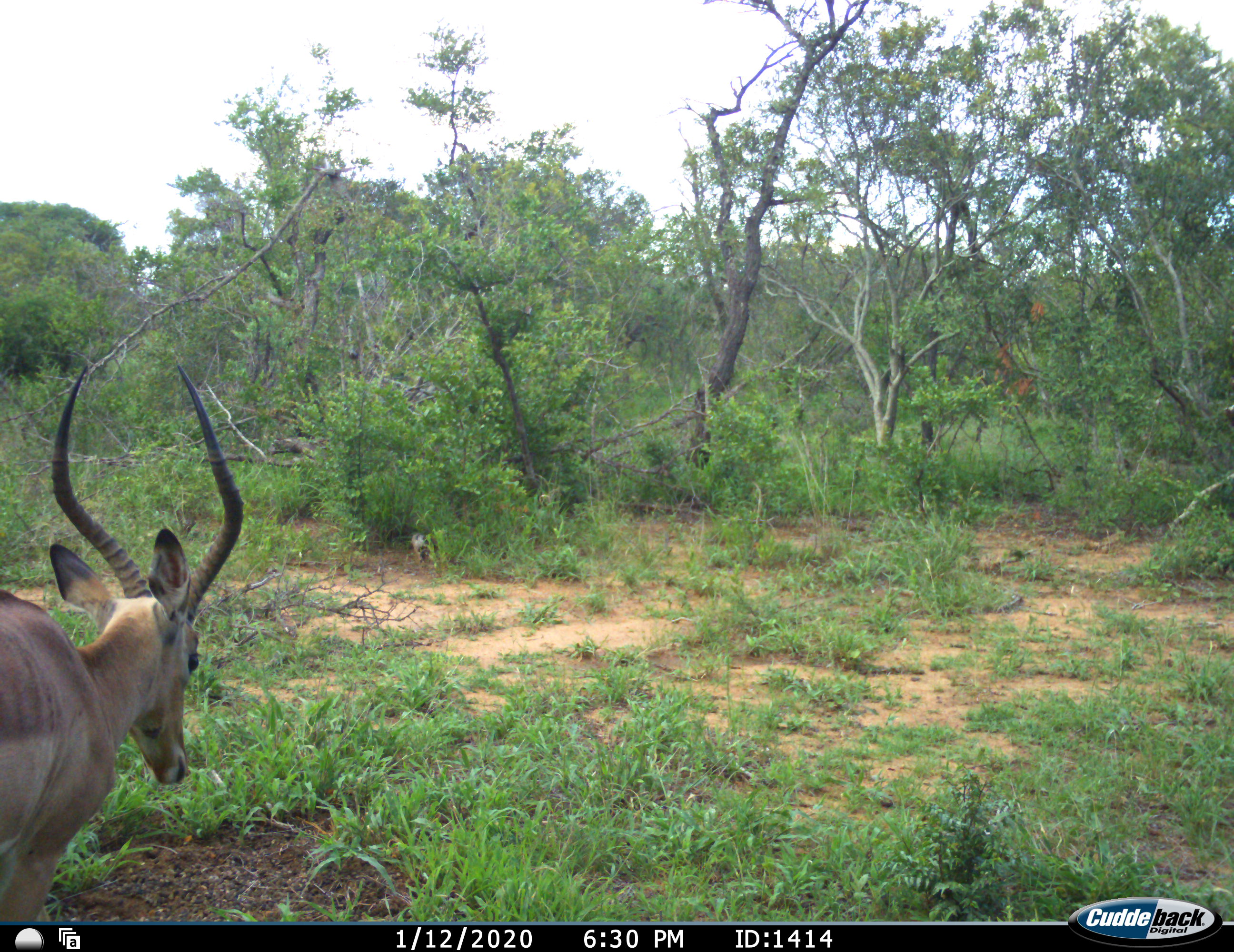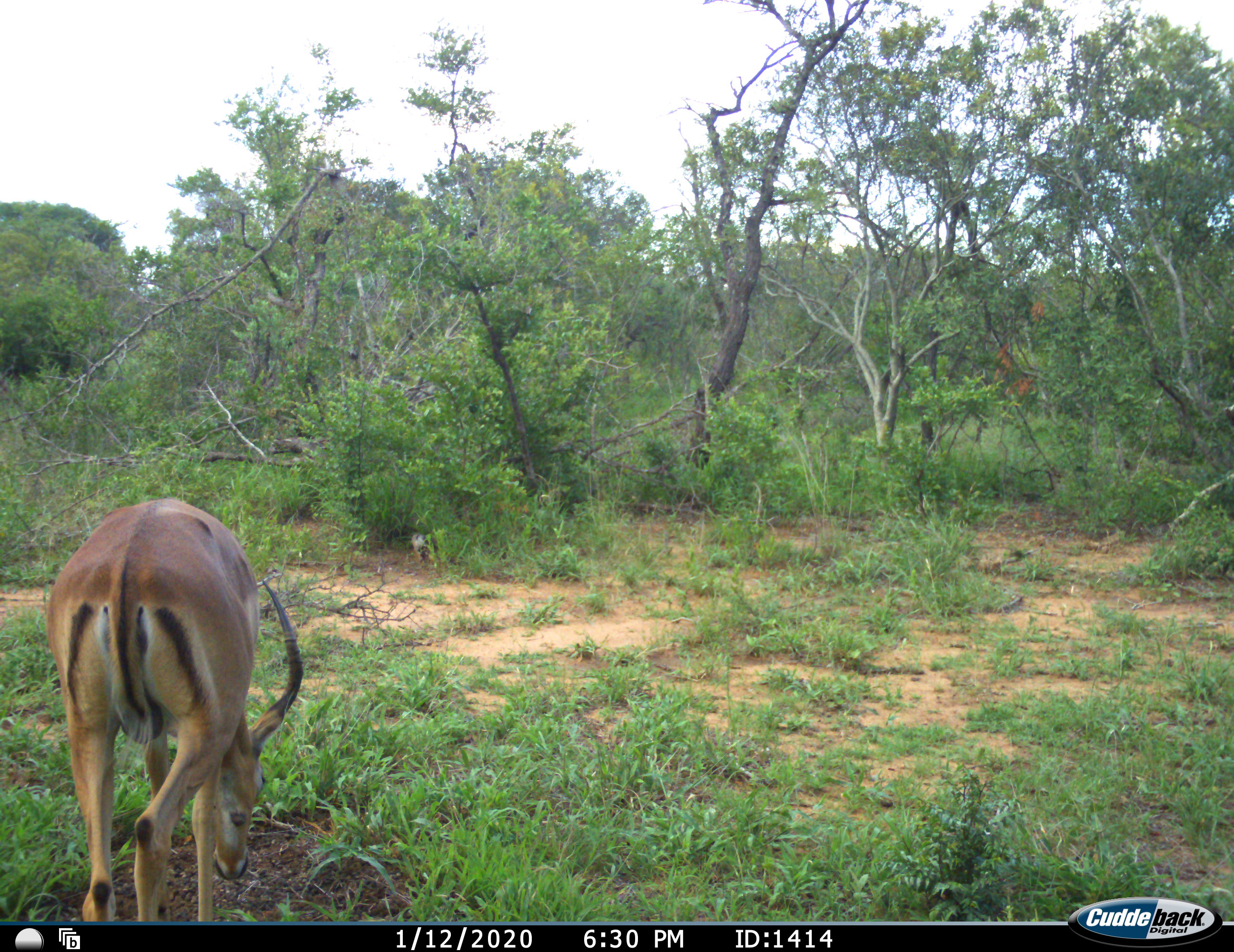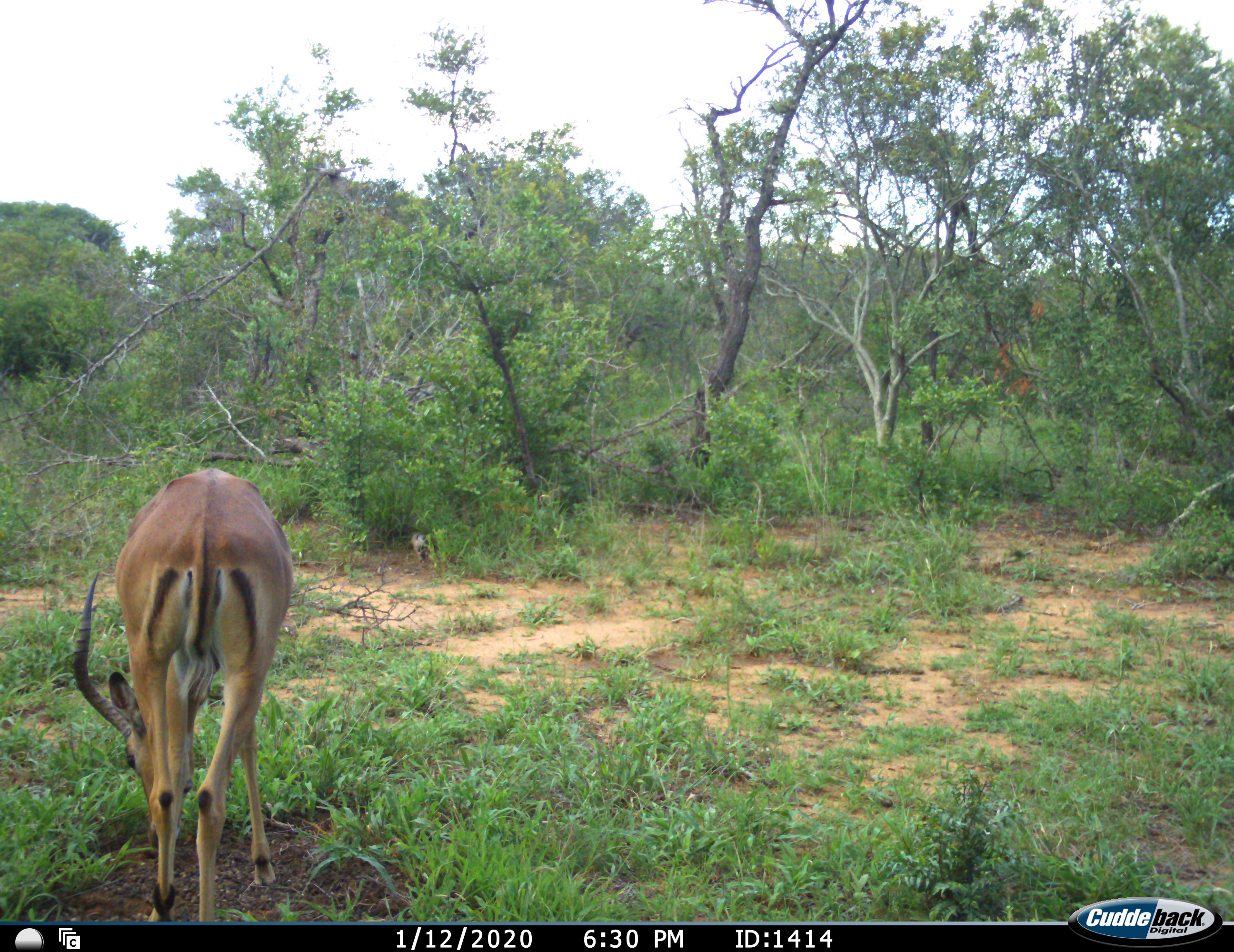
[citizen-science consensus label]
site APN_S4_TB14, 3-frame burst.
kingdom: Animalia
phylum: Chordata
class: Mammalia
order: Artiodactyla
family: Bovidae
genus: Aepyceros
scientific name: Aepyceros melampus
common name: impala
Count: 1.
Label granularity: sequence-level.